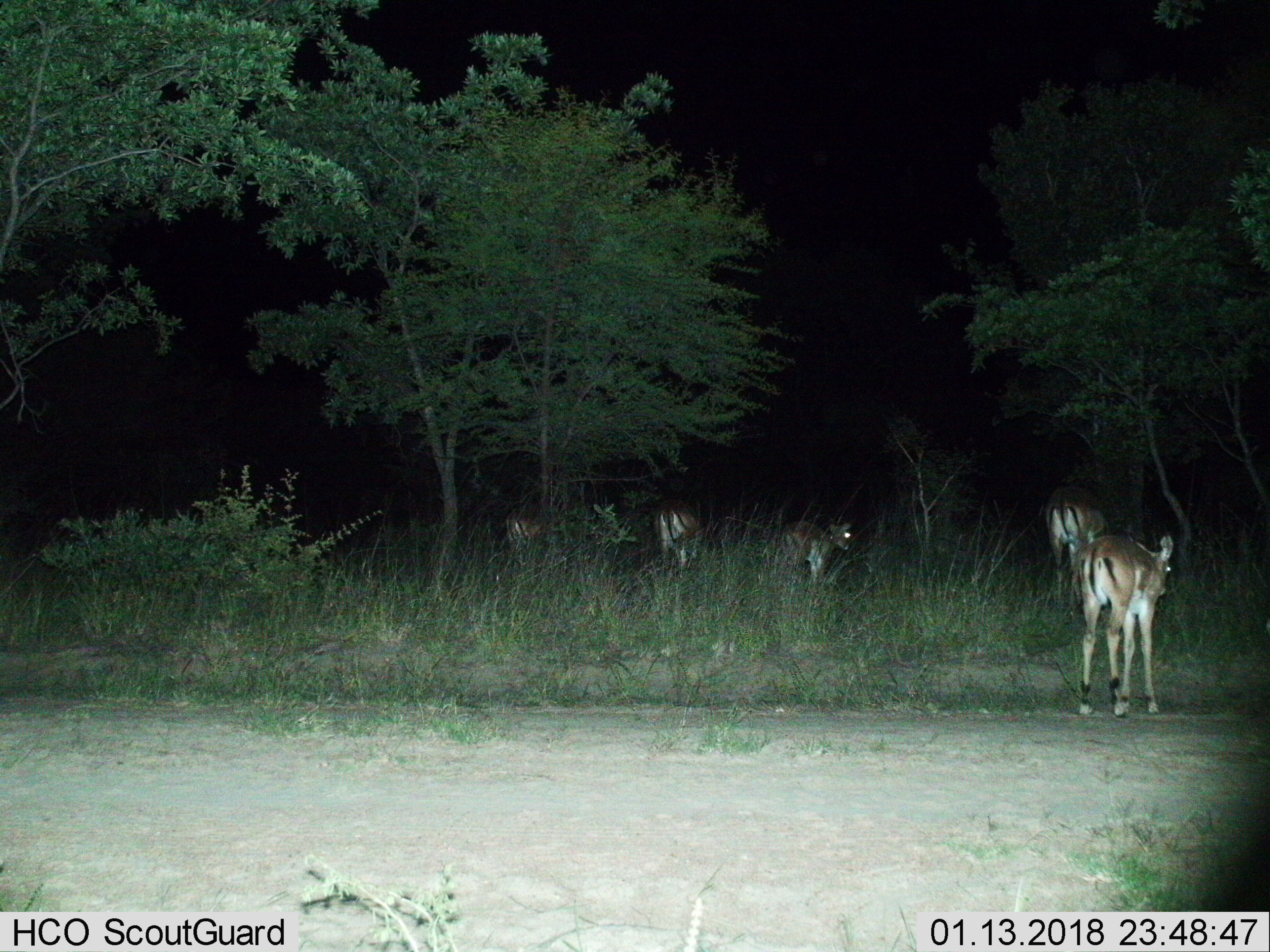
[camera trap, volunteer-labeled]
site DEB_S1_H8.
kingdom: Animalia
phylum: Chordata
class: Mammalia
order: Artiodactyla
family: Bovidae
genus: Aepyceros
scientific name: Aepyceros melampus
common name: impala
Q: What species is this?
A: Impala (Aepyceros melampus).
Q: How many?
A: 5.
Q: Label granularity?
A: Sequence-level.